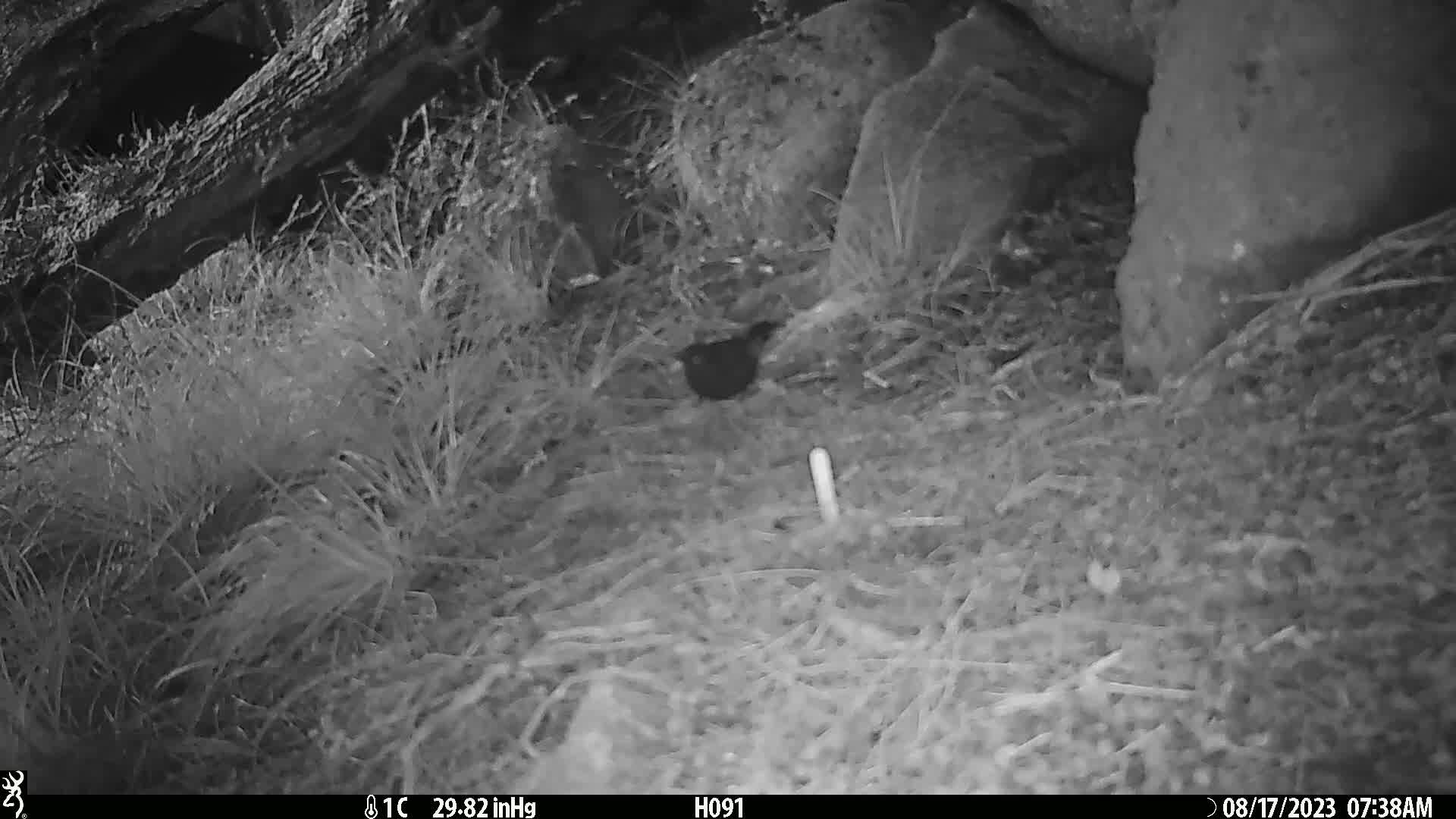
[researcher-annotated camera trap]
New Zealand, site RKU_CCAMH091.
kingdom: Animalia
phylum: Chordata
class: Aves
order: Passeriformes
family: Turdidae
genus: Turdus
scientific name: Turdus merula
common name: eurasian blackbird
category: blackbird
Blackbird (eurasian blackbird) (Turdus merula).